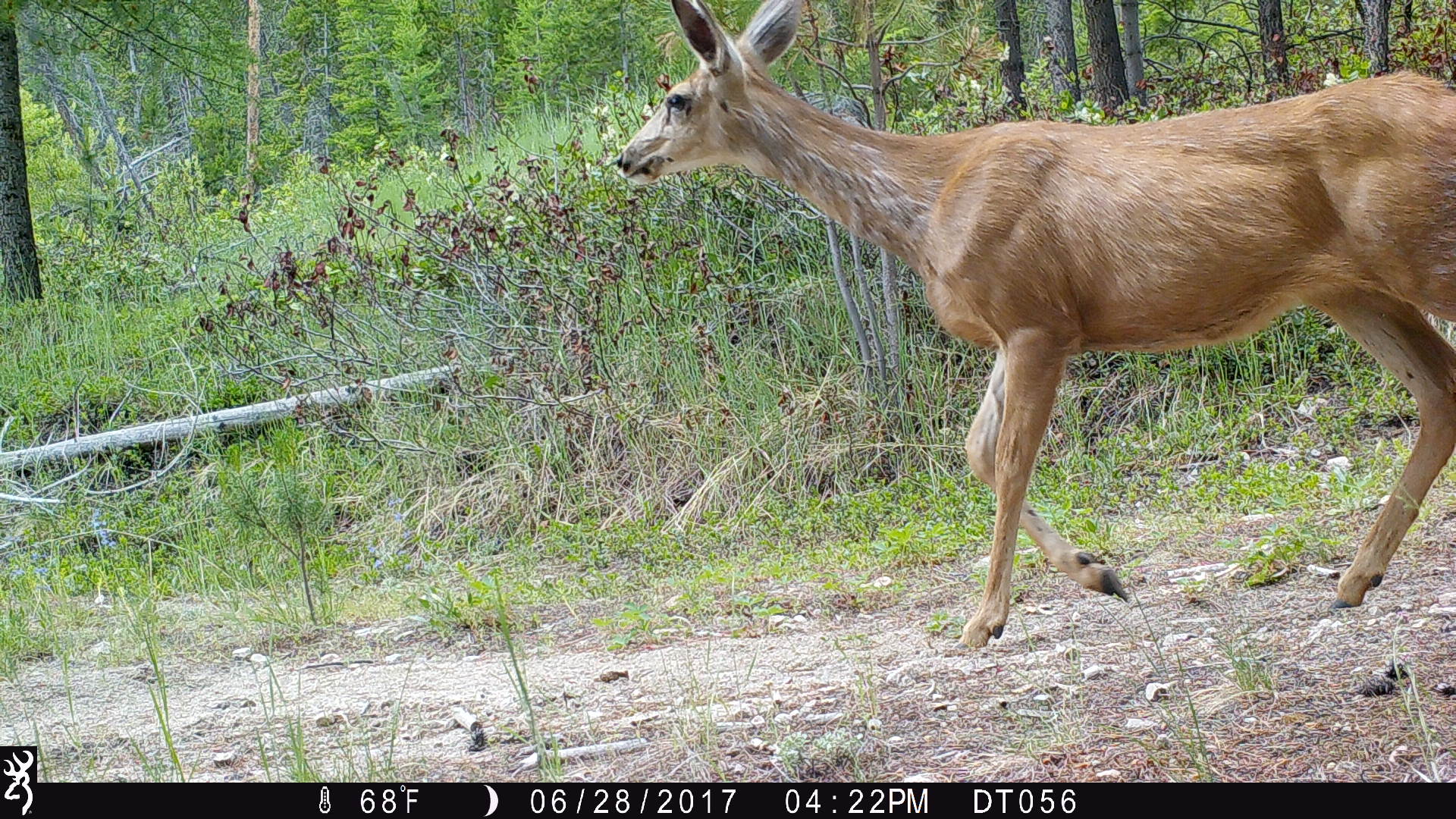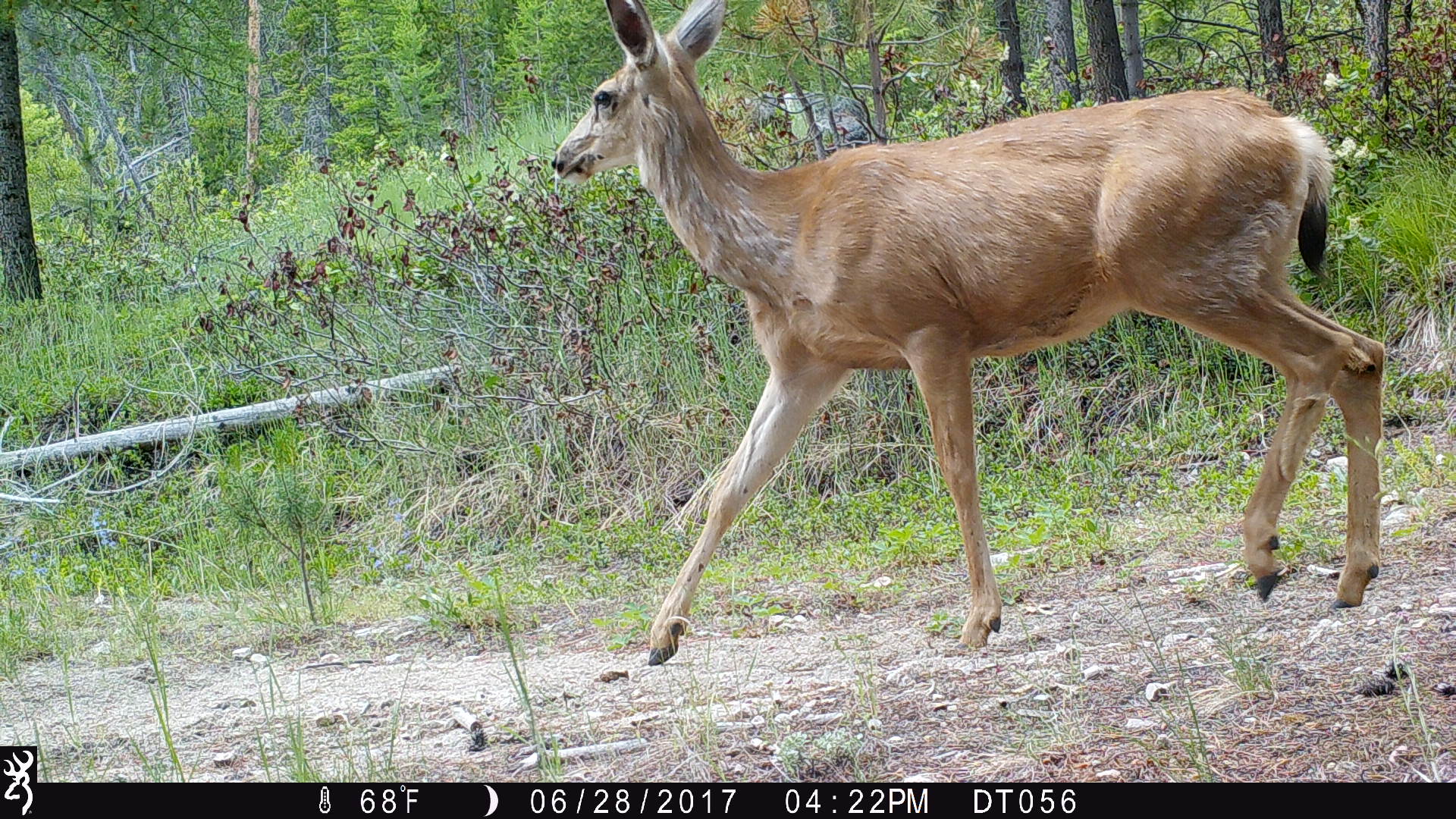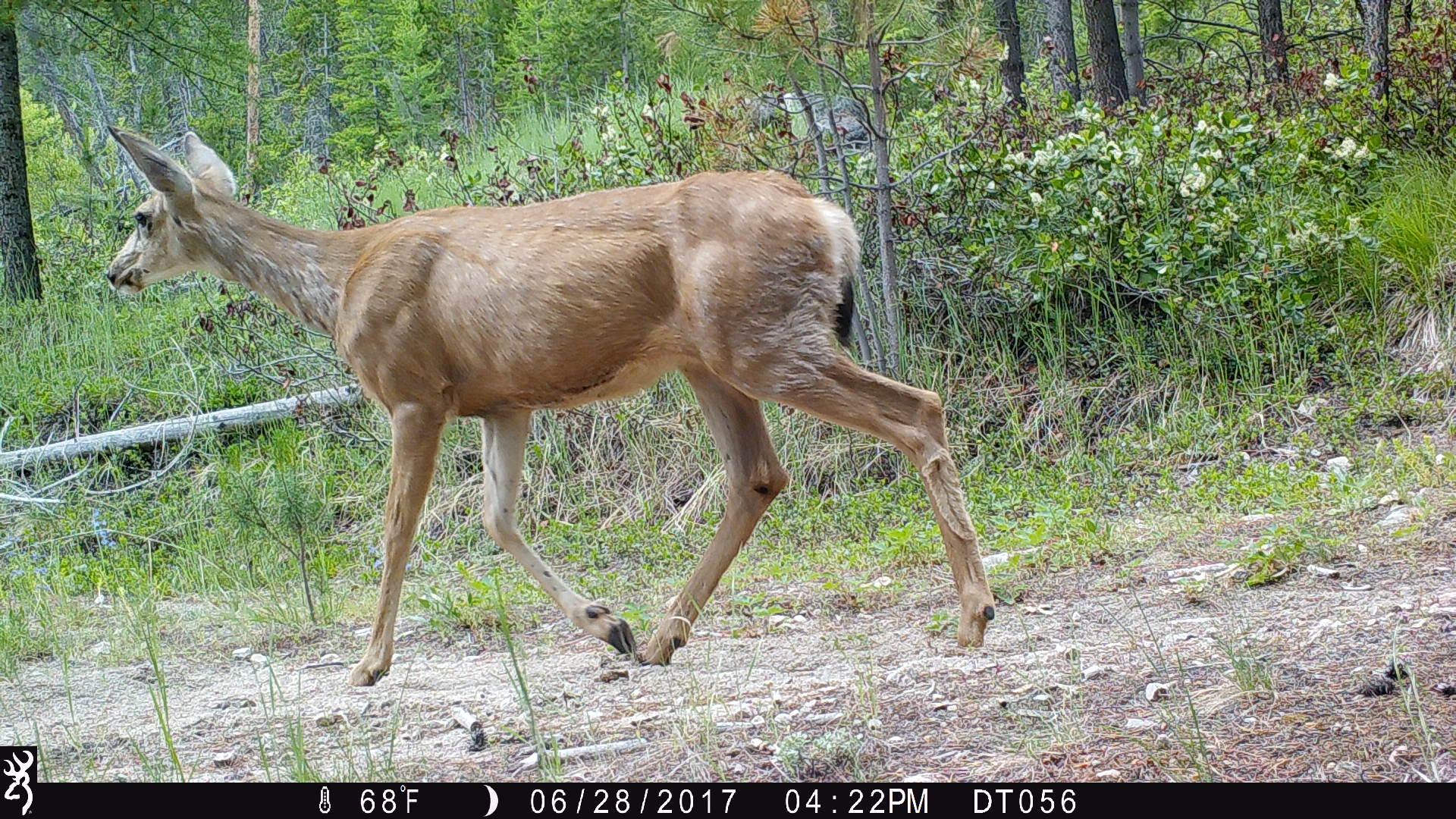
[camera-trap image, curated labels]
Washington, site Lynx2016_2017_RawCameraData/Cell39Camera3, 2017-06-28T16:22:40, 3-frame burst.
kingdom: Animalia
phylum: Chordata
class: Mammalia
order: Artiodactyla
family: Cervidae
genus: Odocoileus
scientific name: Odocoileus hemionus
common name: mule deer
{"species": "Odocoileus hemionus (mule deer)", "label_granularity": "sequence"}